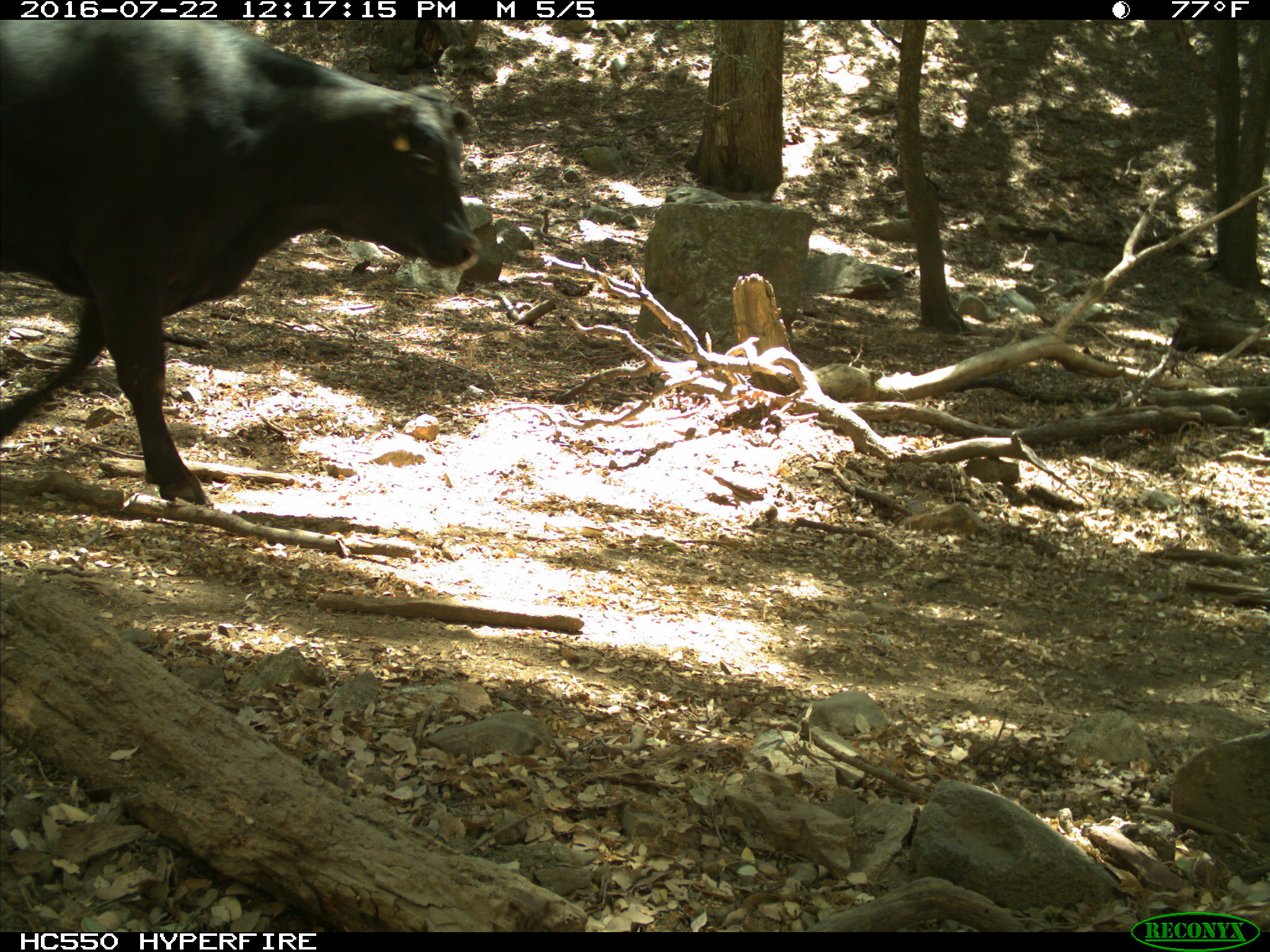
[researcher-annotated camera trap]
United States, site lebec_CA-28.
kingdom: Animalia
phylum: Chordata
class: Mammalia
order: Artiodactyla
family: Bovidae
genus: Bos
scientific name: Bos taurus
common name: domestic cow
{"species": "Bos taurus (domestic cow)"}